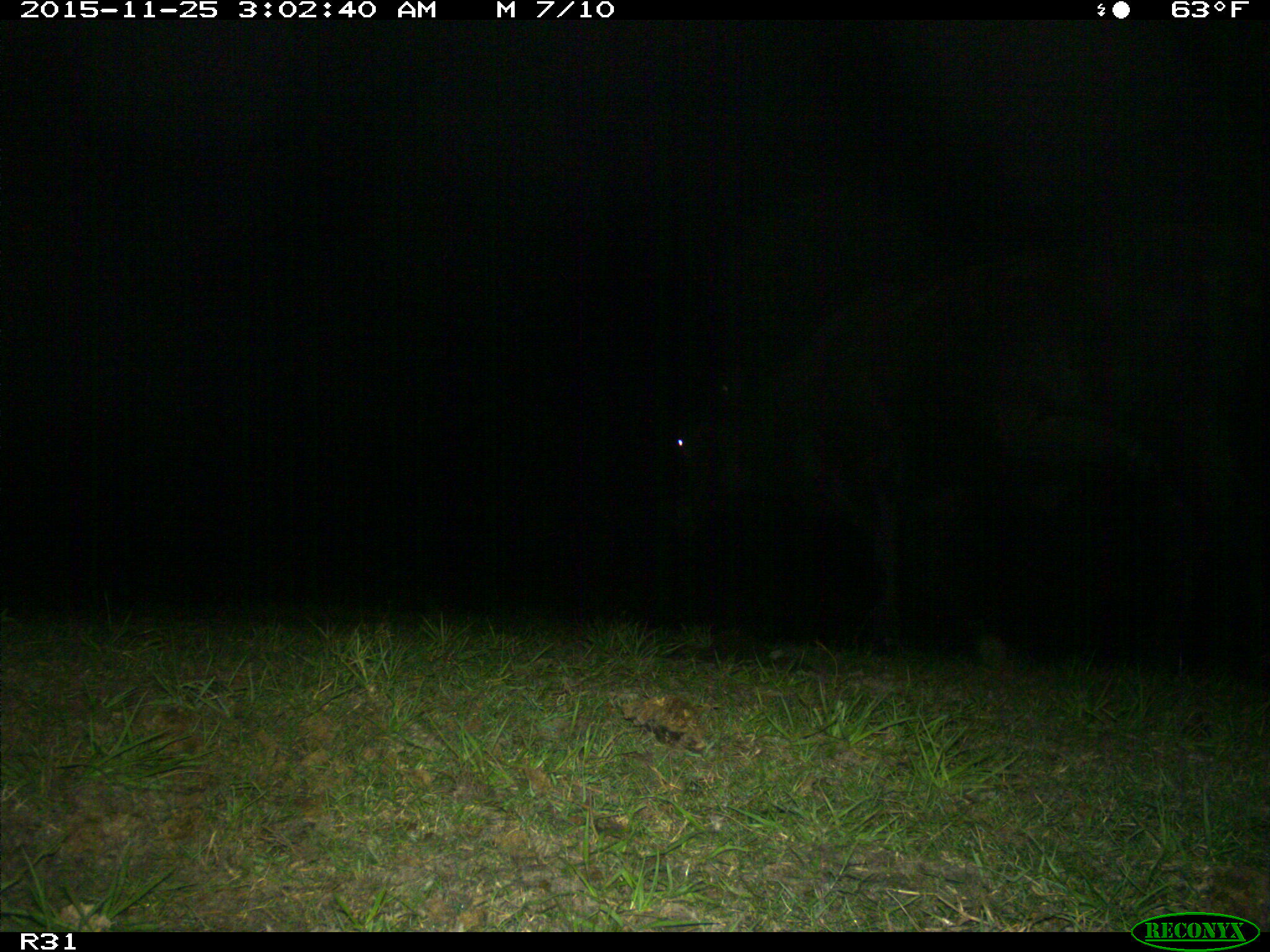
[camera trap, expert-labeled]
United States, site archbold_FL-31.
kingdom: Animalia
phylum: Chordata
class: Mammalia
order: Artiodactyla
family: Bovidae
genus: Bos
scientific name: Bos taurus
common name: domestic cow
Bos taurus (domestic cow).